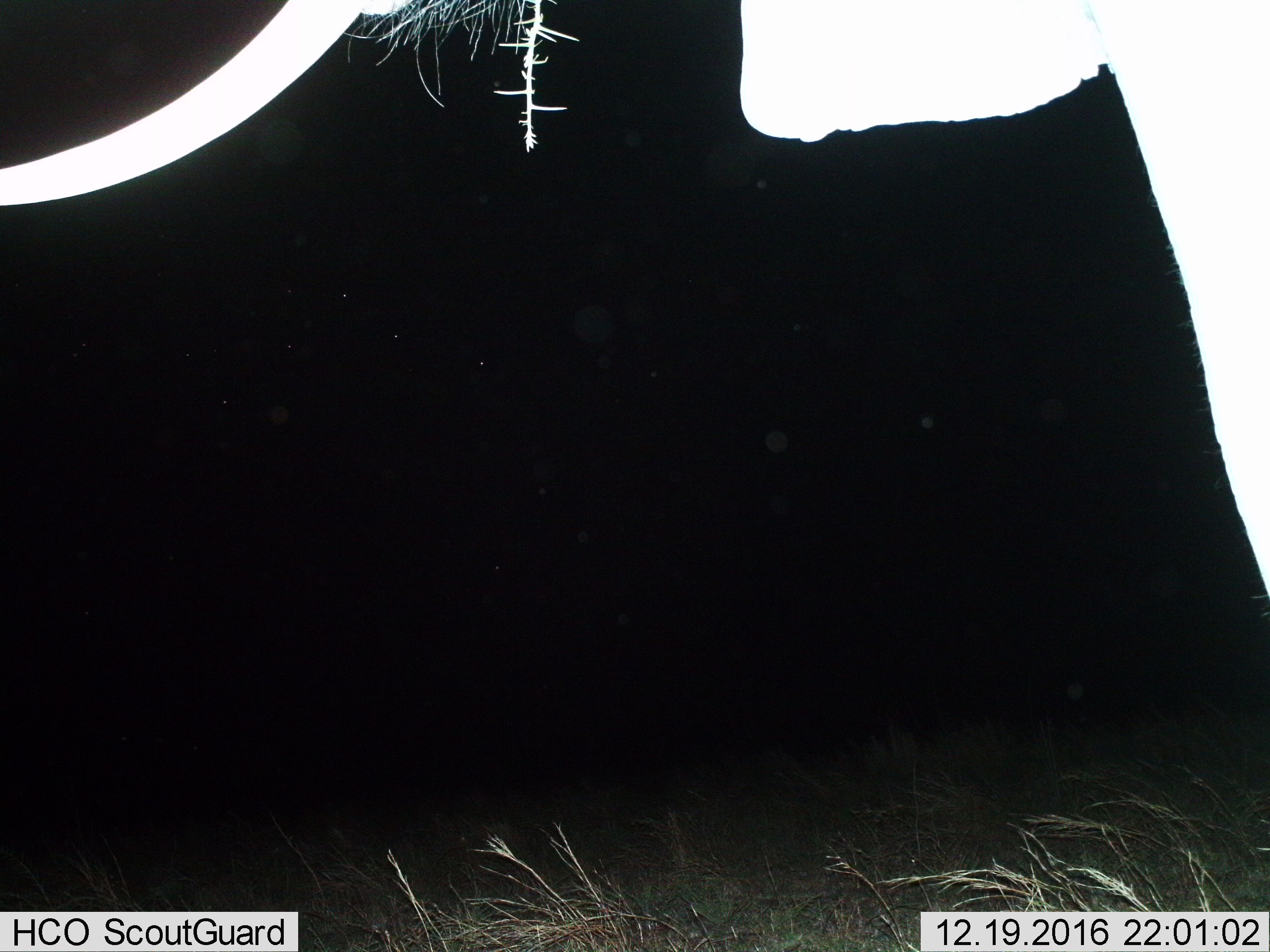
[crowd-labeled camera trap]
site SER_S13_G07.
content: unidentified animal